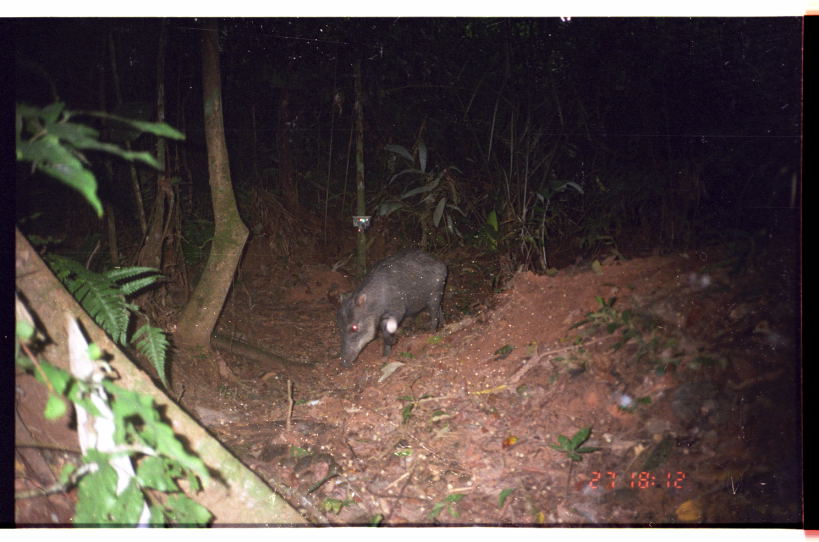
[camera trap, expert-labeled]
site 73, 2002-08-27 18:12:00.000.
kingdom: Animalia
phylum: Chordata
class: Mammalia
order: Artiodactyla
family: Tayassuidae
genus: Tayassu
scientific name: Tayassu pecari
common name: white-lipped peccary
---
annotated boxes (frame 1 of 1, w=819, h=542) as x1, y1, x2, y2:
tayassu pecari: 334, 248, 449, 369